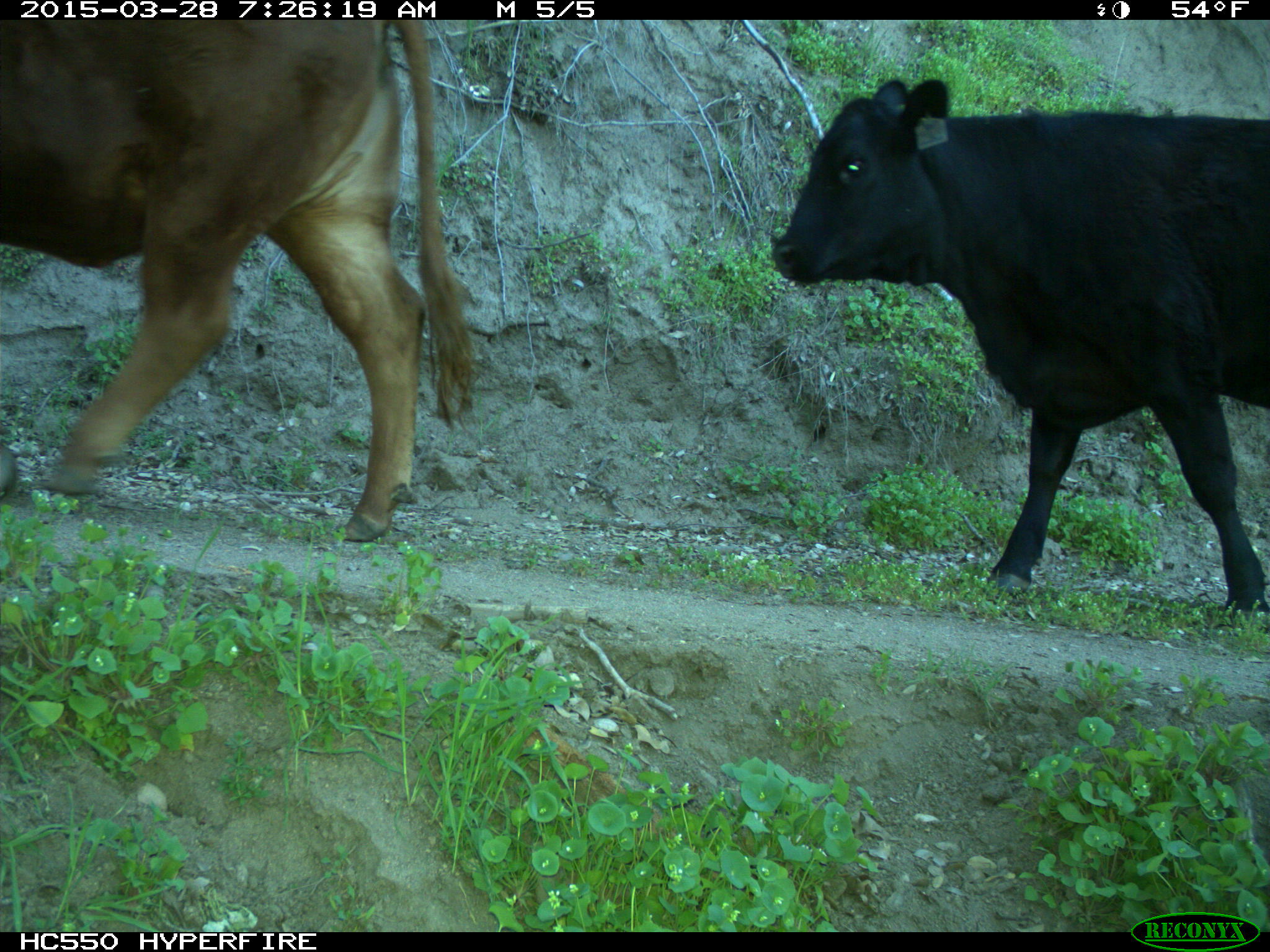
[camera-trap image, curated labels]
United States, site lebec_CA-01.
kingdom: Animalia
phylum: Chordata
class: Mammalia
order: Artiodactyla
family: Bovidae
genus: Bos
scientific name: Bos taurus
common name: domestic cow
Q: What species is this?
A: Bos taurus (domestic cow).